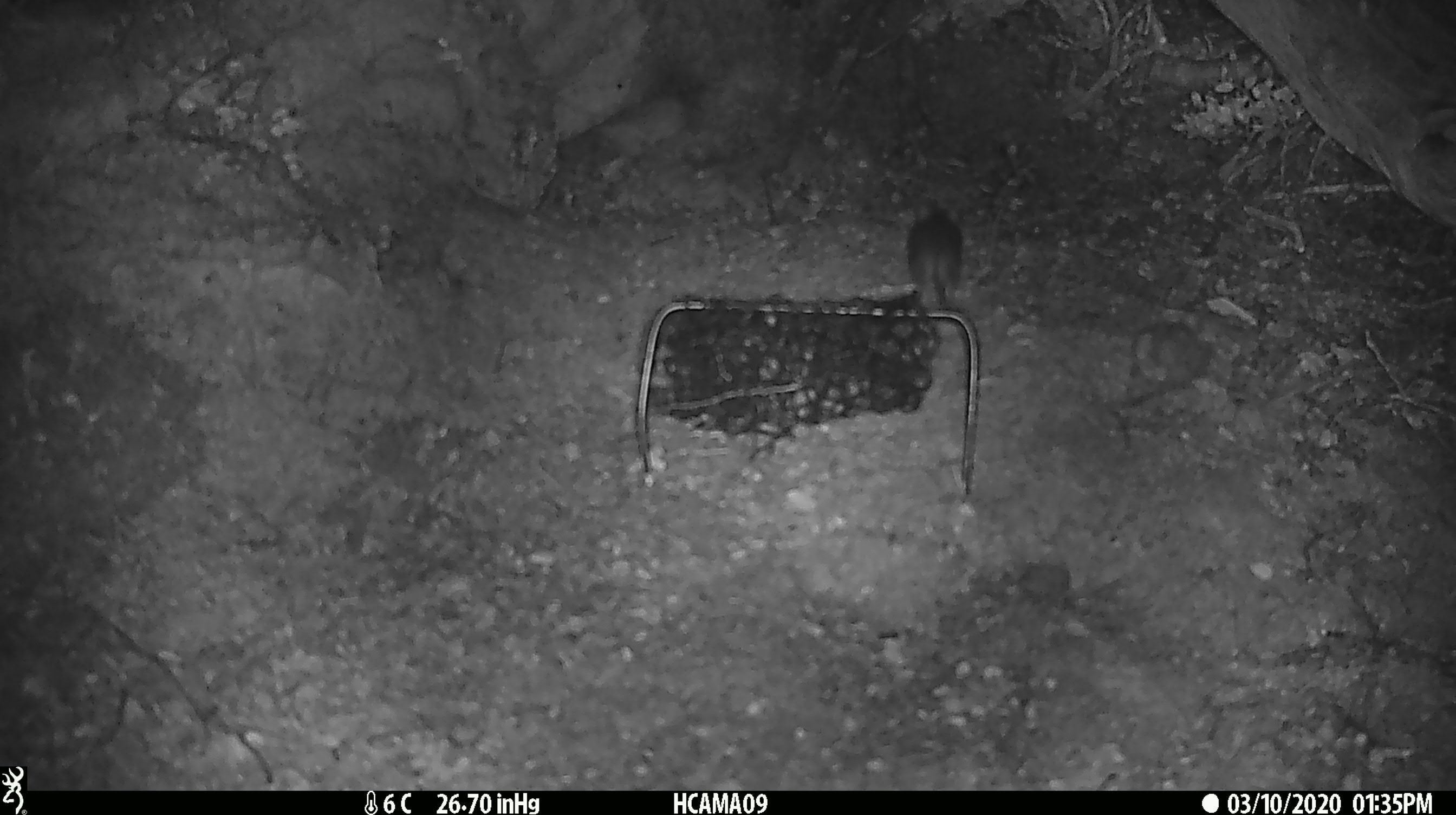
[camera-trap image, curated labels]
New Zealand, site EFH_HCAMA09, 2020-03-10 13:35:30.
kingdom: Animalia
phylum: Chordata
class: Mammalia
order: Rodentia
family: Muridae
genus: Mus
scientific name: Mus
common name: mouse